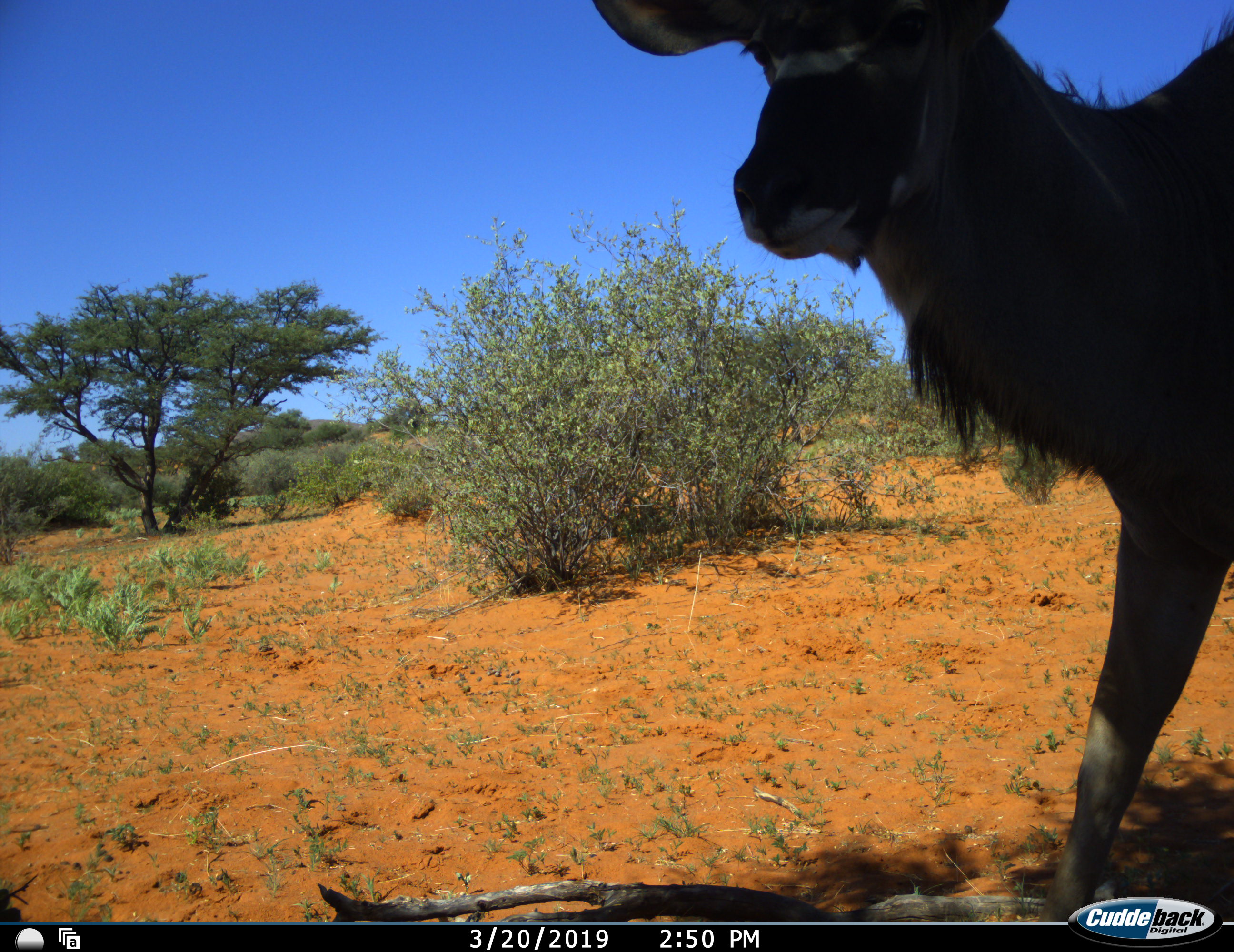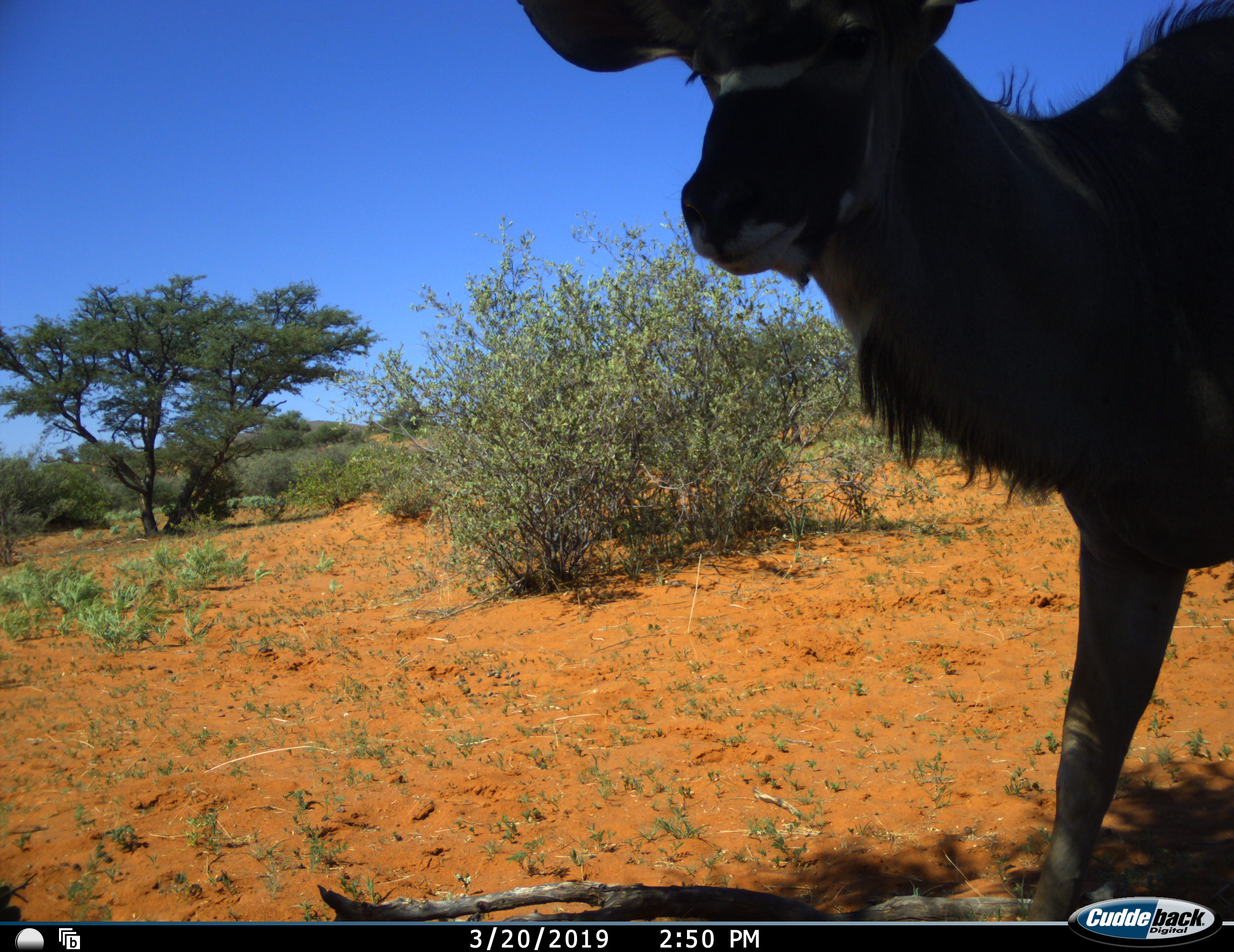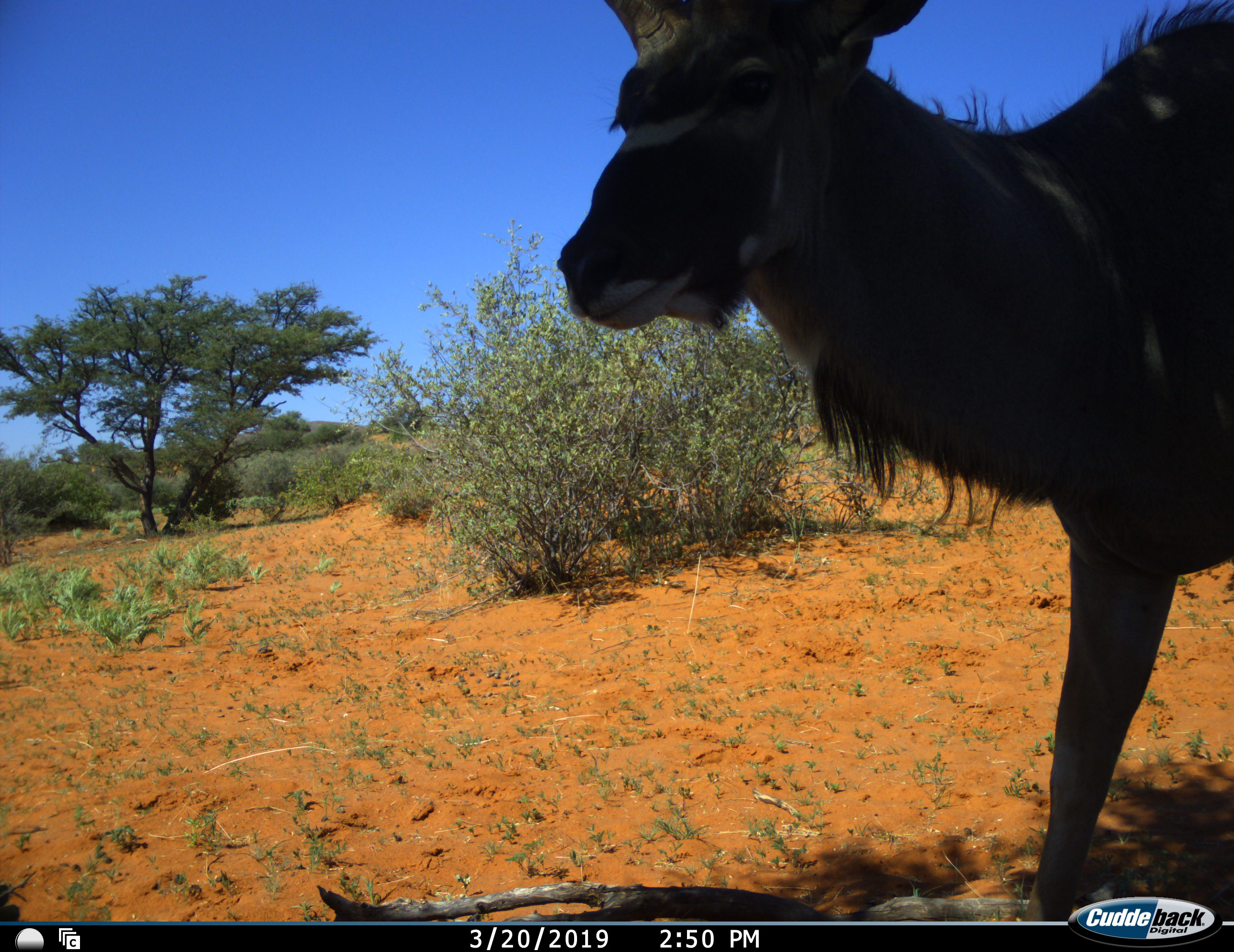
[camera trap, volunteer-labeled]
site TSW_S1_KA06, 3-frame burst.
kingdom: Animalia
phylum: Chordata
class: Mammalia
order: Artiodactyla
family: Bovidae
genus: Tragelaphus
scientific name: Tragelaphus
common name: kudu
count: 1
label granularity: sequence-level